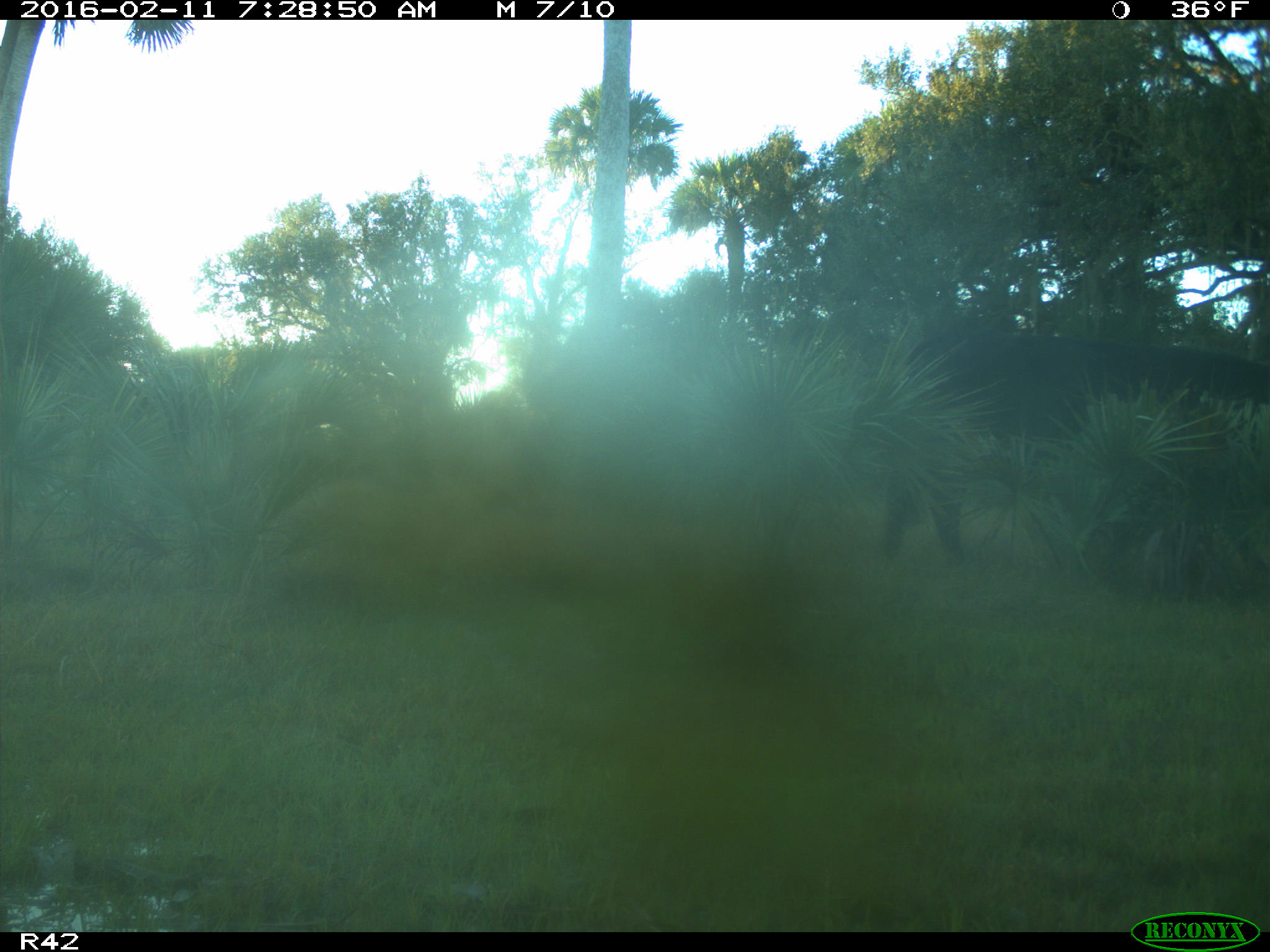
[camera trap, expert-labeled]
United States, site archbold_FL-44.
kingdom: Animalia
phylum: Chordata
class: Mammalia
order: Artiodactyla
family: Bovidae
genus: Bos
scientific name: Bos taurus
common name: domestic cow